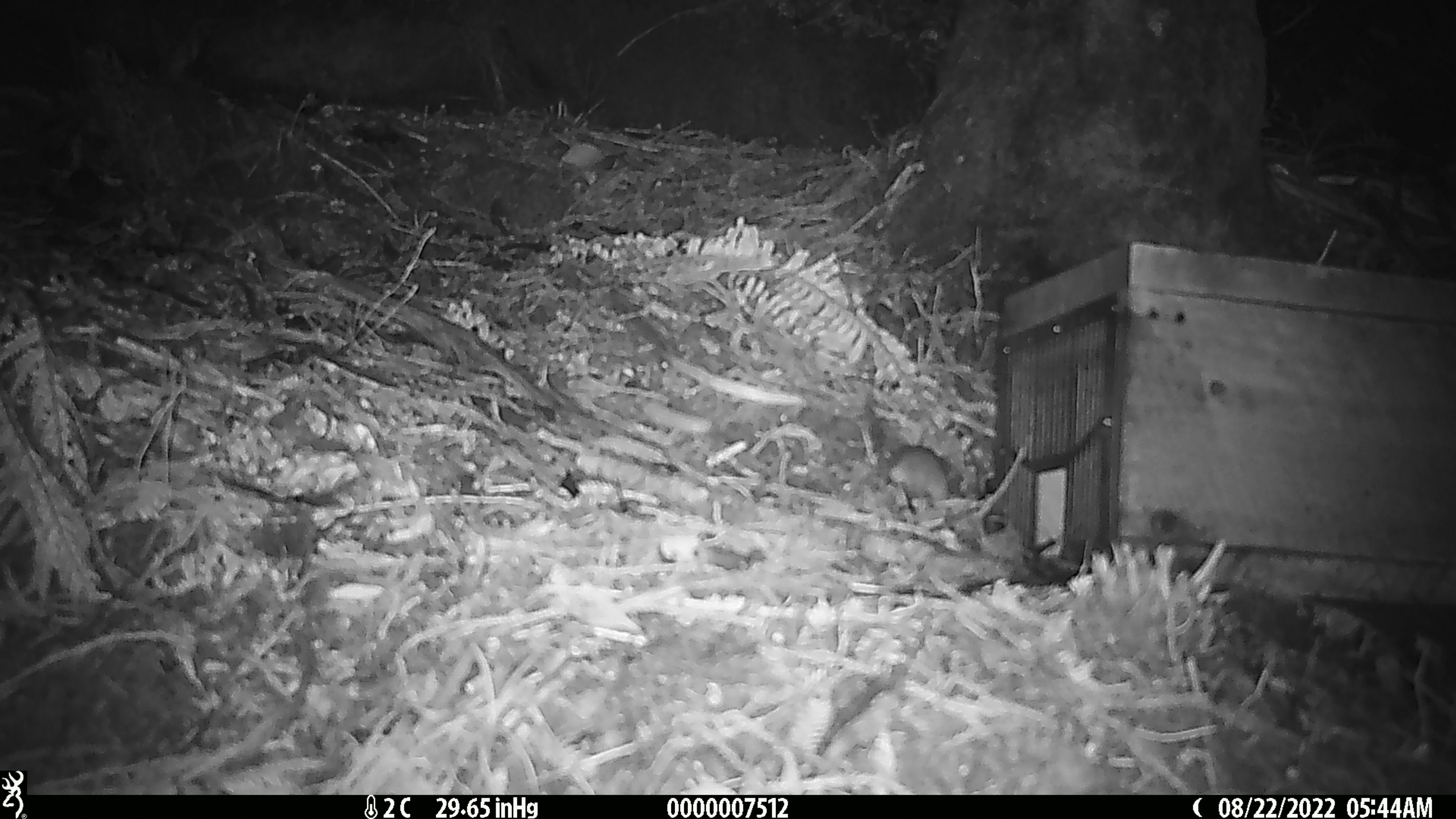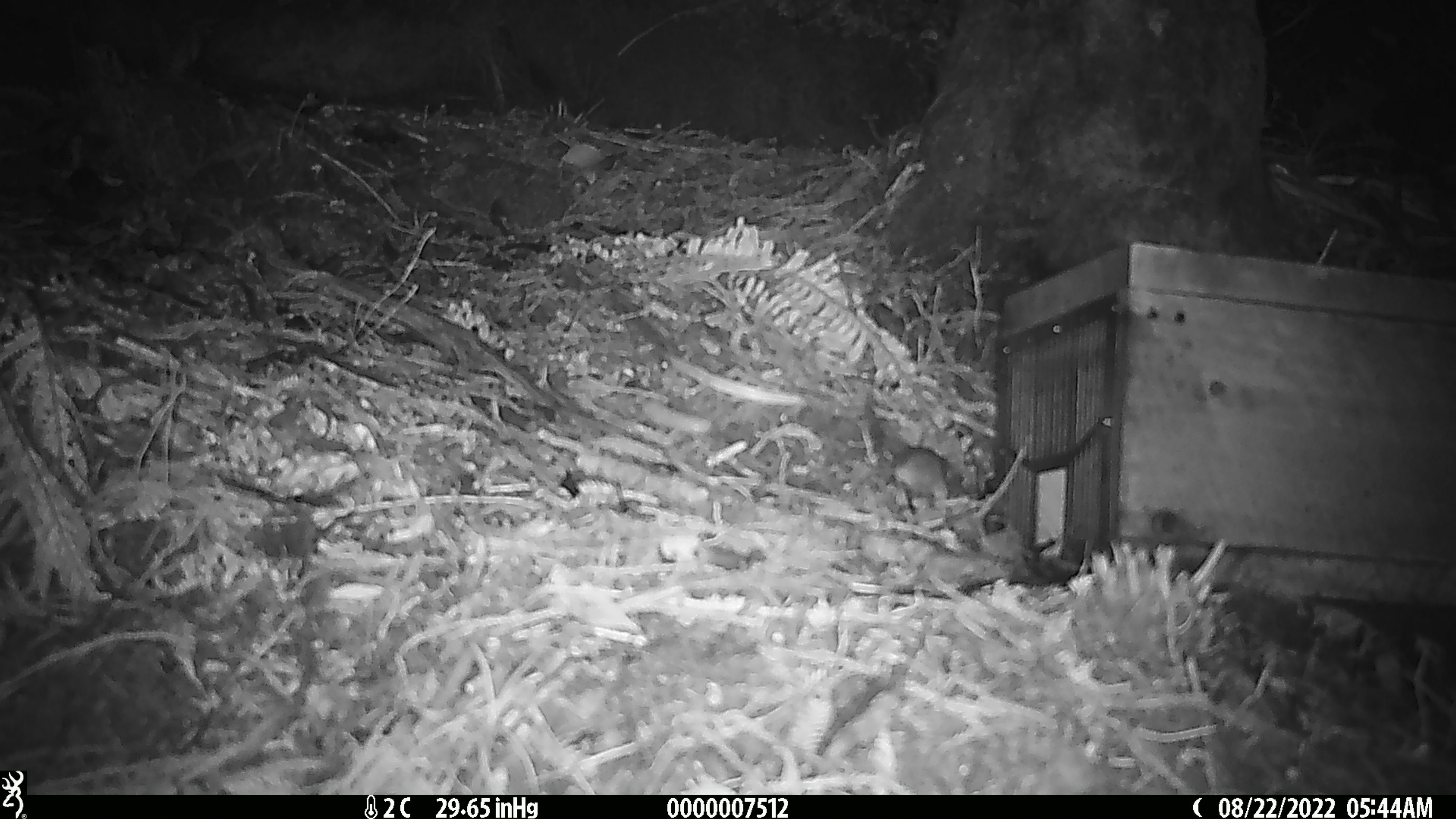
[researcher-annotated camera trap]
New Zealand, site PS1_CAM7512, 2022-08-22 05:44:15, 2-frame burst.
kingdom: Animalia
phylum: Chordata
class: Mammalia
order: Rodentia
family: Muridae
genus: Mus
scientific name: Mus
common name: mouse